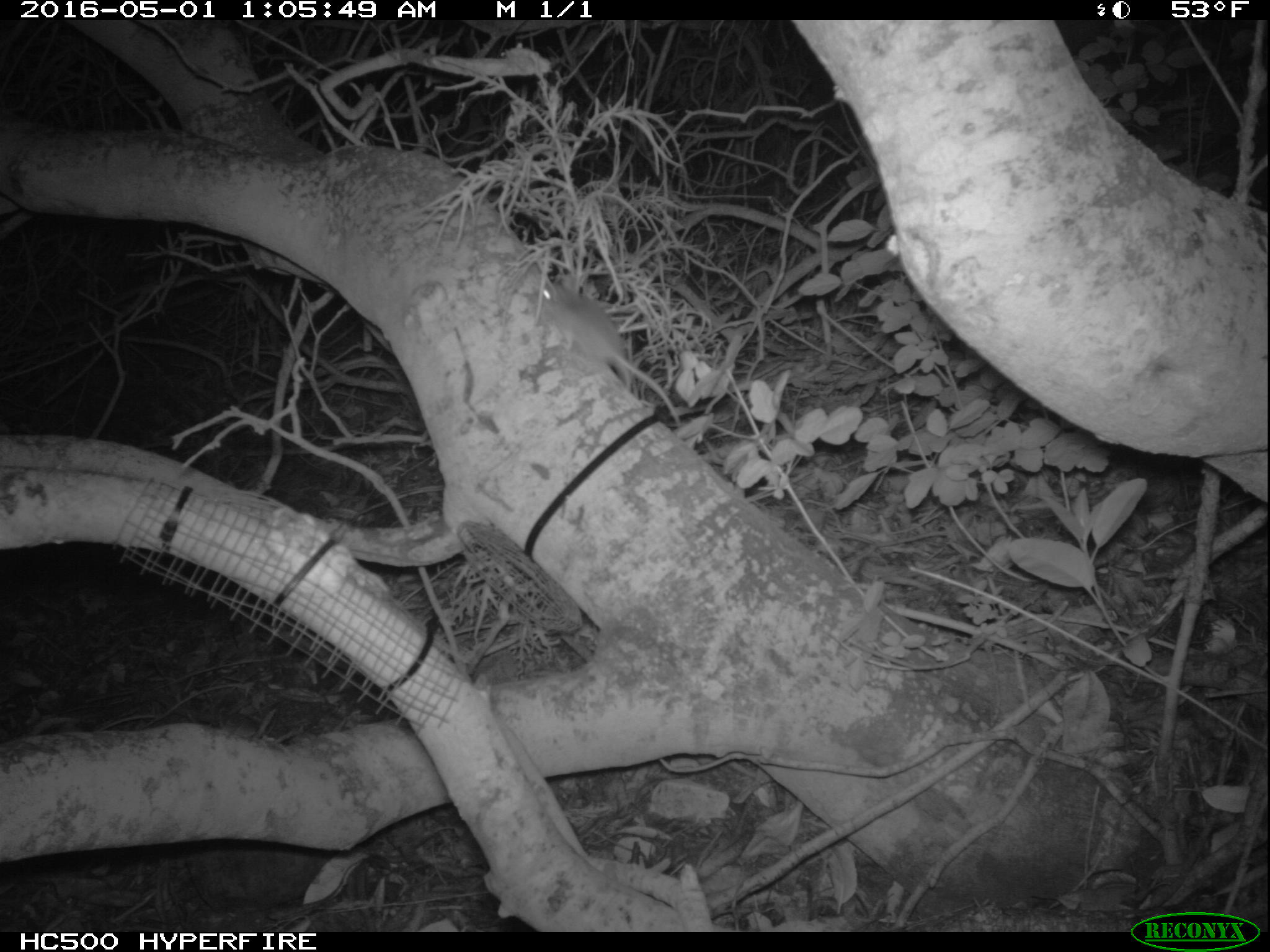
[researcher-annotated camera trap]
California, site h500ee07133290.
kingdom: Animalia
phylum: Chordata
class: Mammalia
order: Rodentia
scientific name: Rodentia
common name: rodent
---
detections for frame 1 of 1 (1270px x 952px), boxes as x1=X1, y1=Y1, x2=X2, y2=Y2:
rodent: x1=543, y1=283, x2=681, y2=425